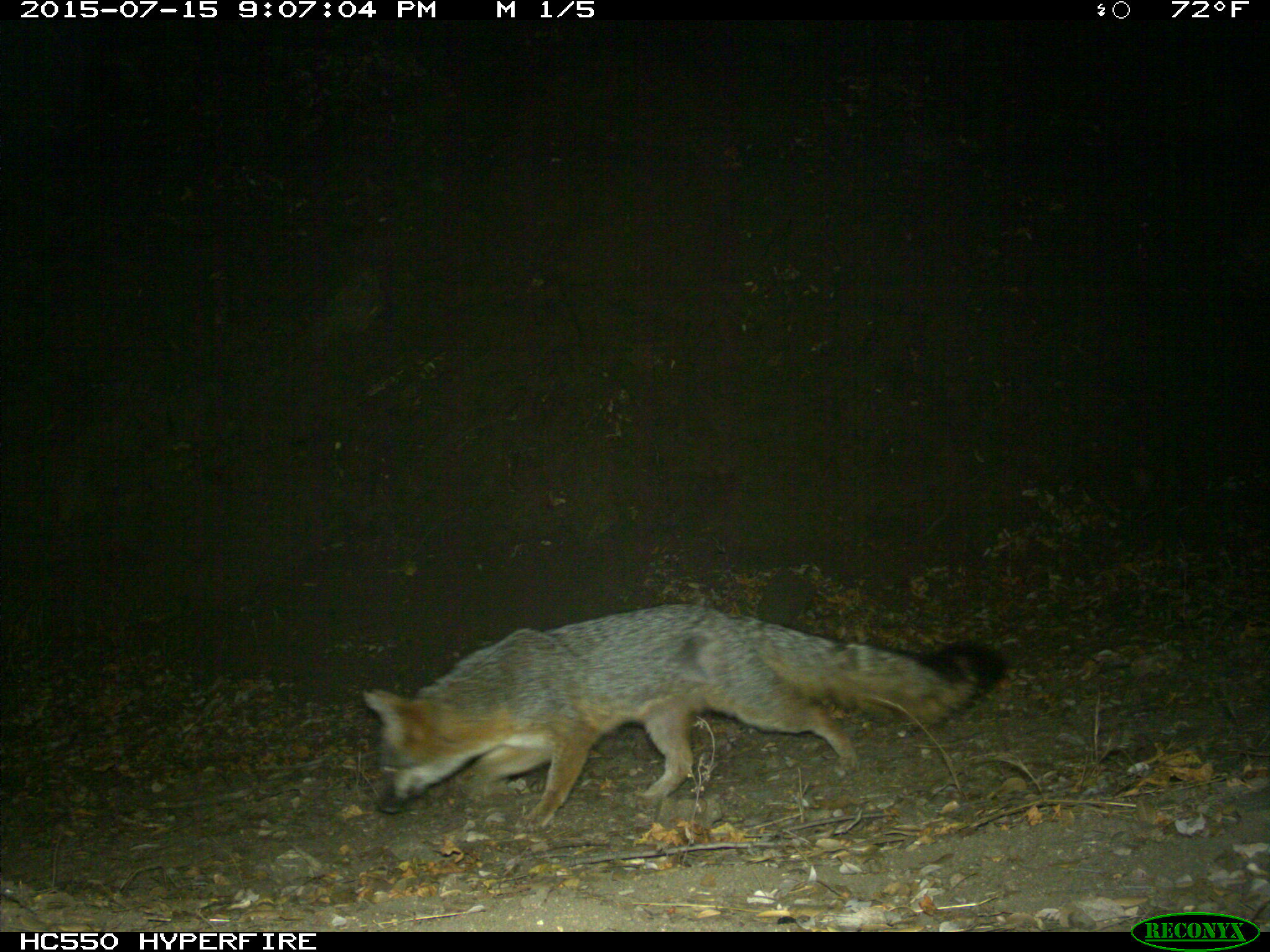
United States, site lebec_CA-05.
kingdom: Animalia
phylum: Chordata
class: Mammalia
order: Carnivora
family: Canidae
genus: Urocyon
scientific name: Urocyon cinereoargenteus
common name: gray fox